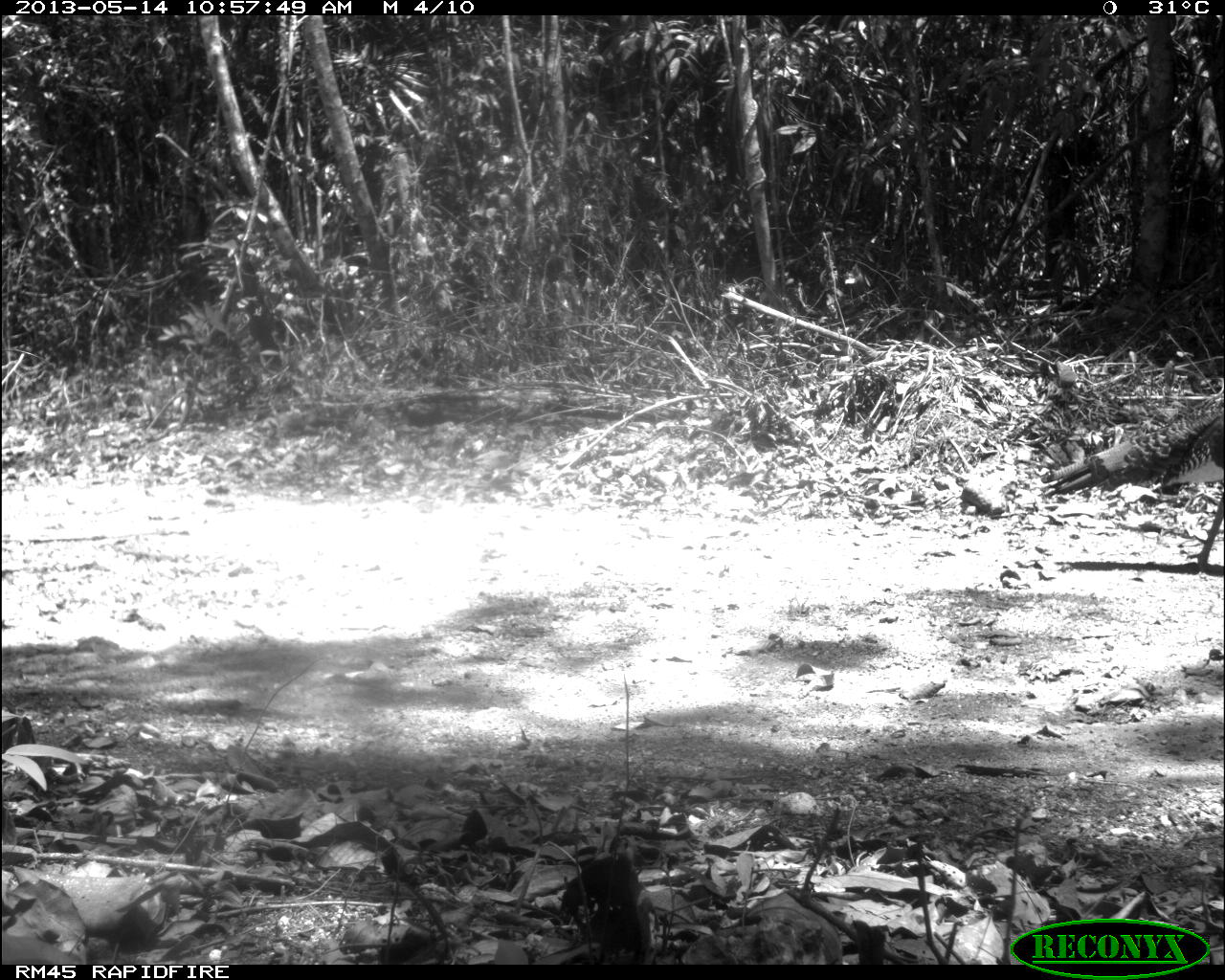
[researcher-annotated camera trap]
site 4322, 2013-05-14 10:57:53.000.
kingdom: Animalia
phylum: Chordata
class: Aves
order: Galliformes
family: Phasianidae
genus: Meleagris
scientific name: Meleagris ocellata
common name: ocellated turkey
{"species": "Meleagris ocellata (ocellated turkey)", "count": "1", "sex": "male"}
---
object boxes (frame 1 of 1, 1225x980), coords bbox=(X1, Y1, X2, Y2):
meleagris ocellata: bbox=(1038, 394, 1225, 567)